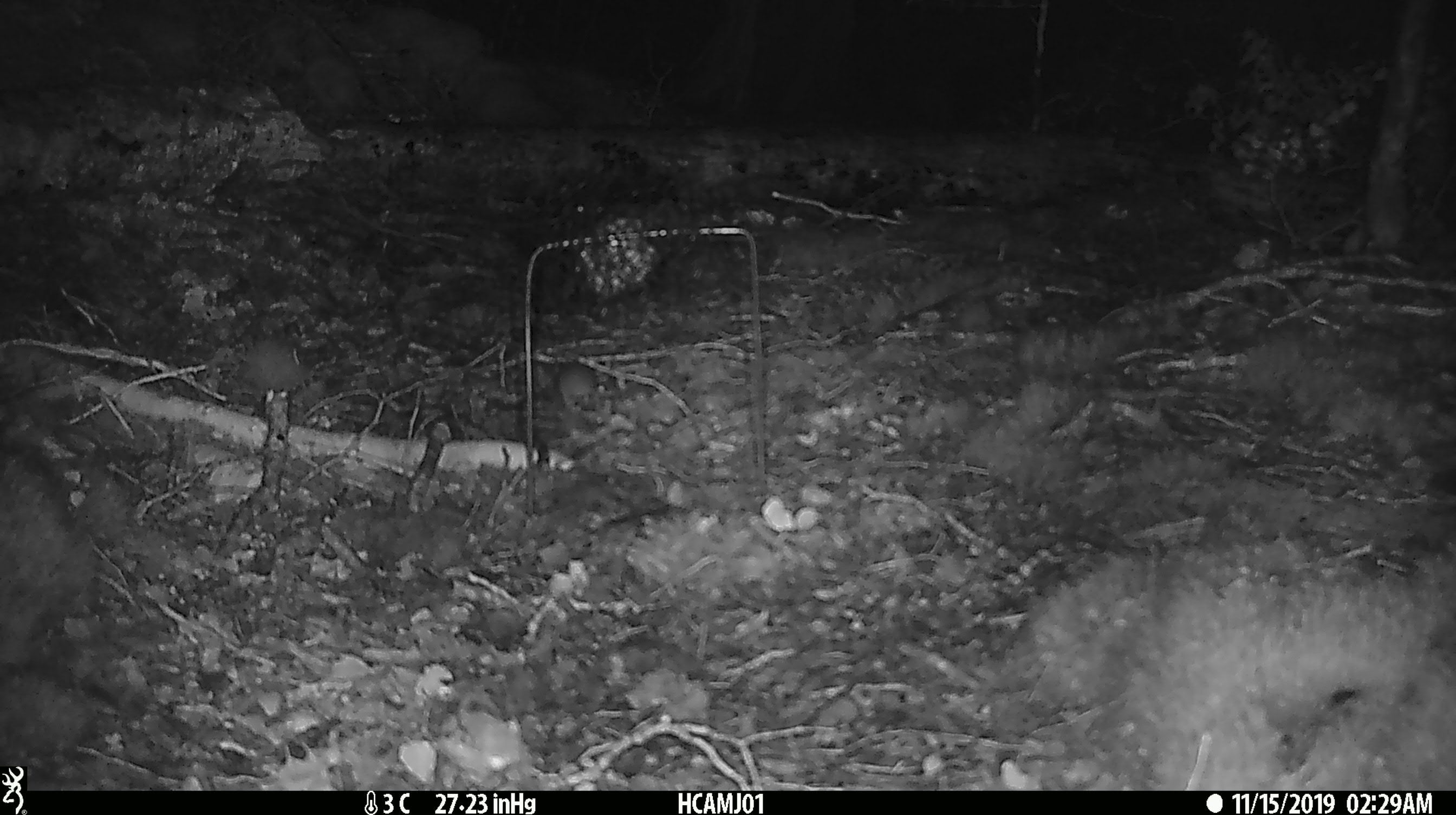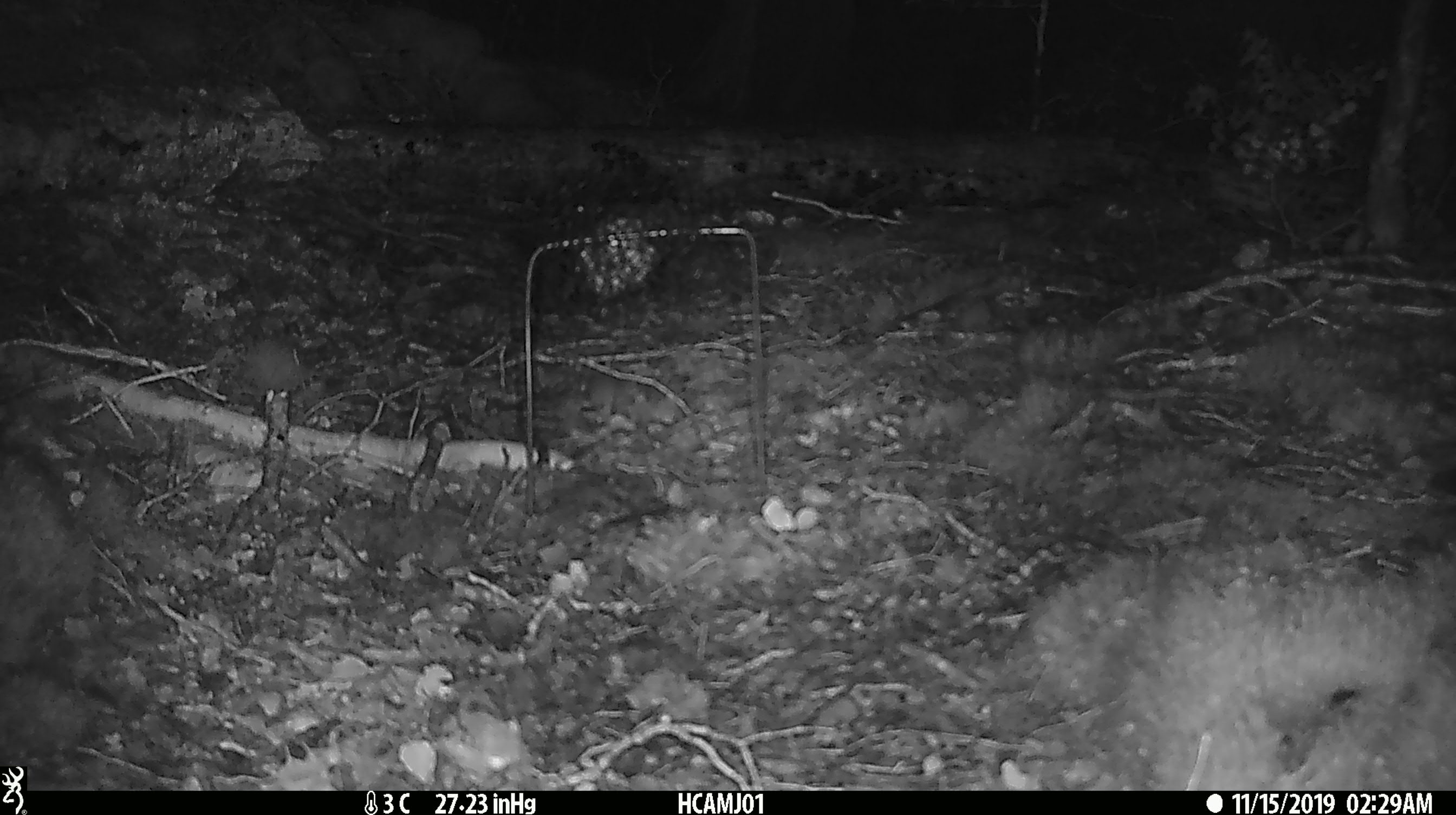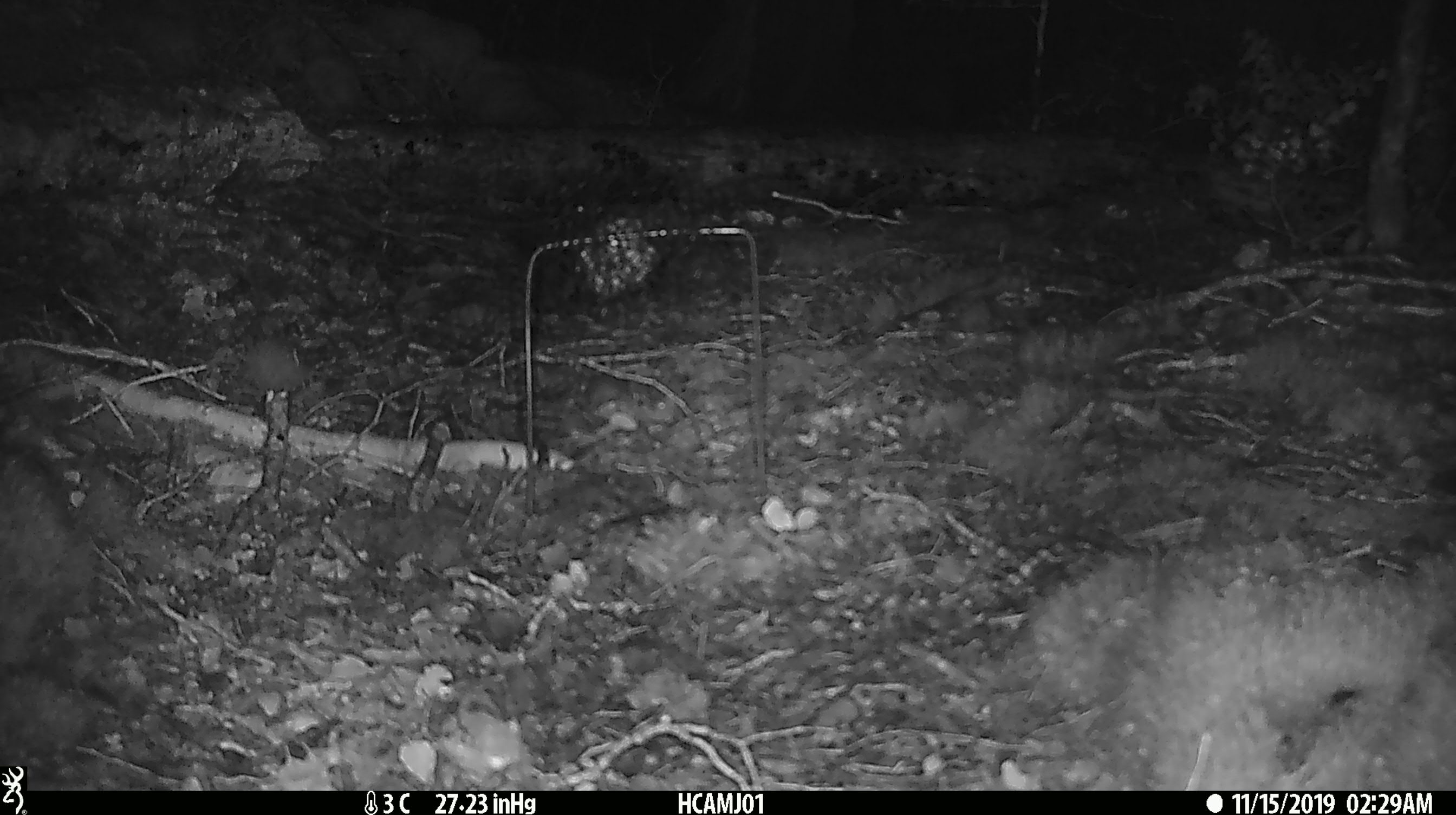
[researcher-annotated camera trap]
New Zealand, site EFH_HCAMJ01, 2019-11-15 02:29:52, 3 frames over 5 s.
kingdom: Animalia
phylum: Chordata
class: Mammalia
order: Rodentia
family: Muridae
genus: Mus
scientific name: Mus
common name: mouse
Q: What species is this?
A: Mouse (Mus).